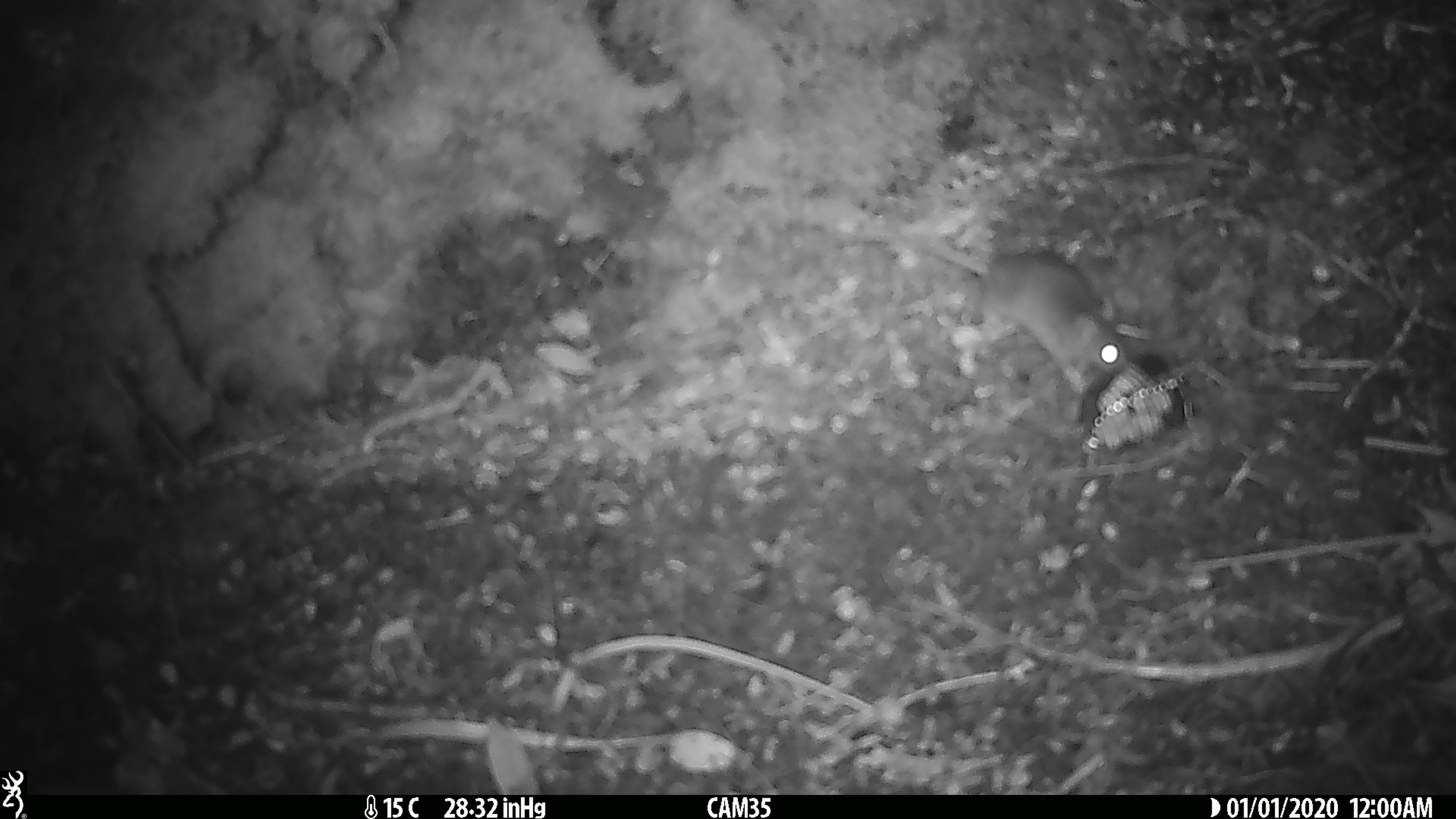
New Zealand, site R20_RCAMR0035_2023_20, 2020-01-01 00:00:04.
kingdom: Animalia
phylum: Chordata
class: Mammalia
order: Rodentia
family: Muridae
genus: Mus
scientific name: Mus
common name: mouse